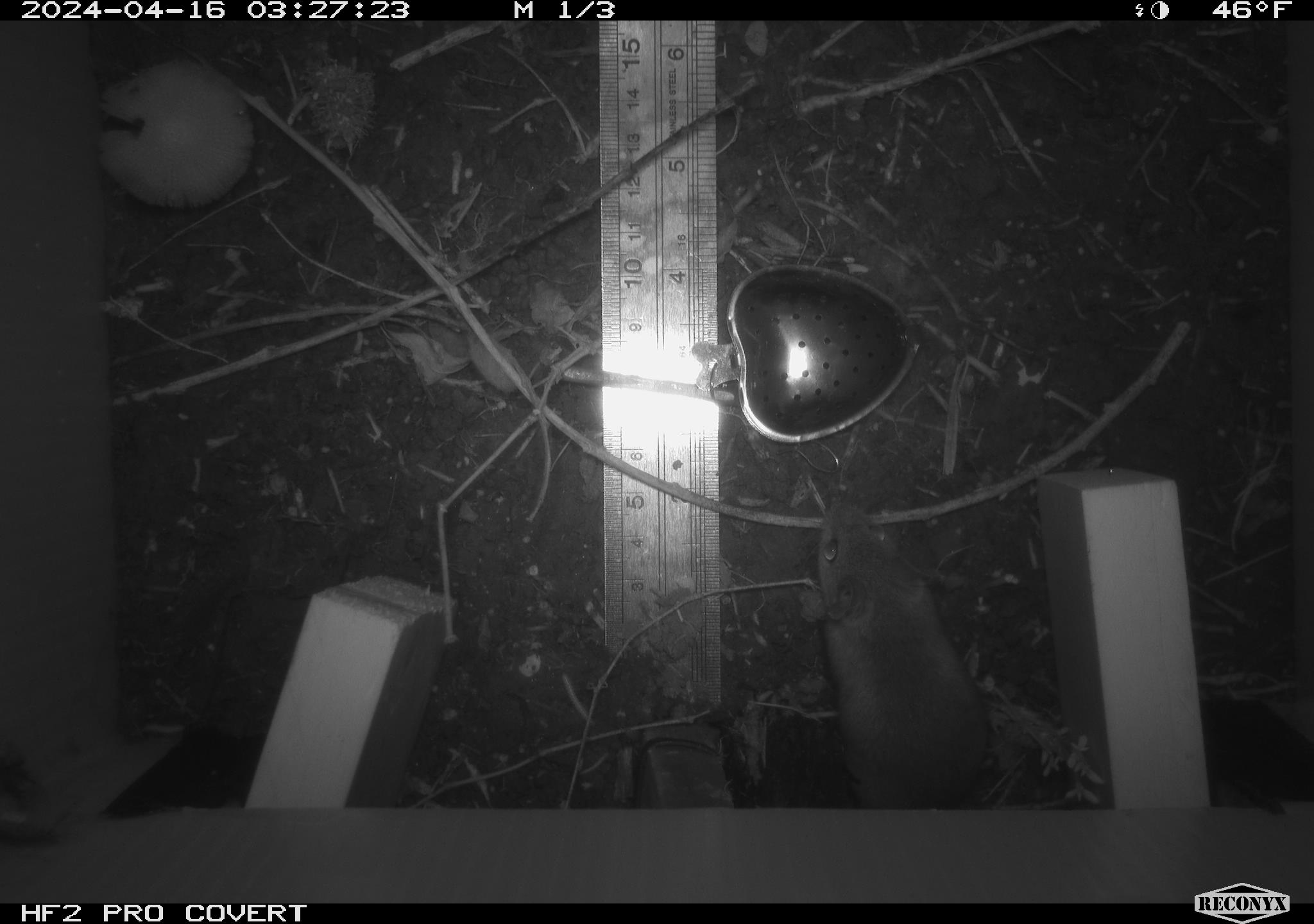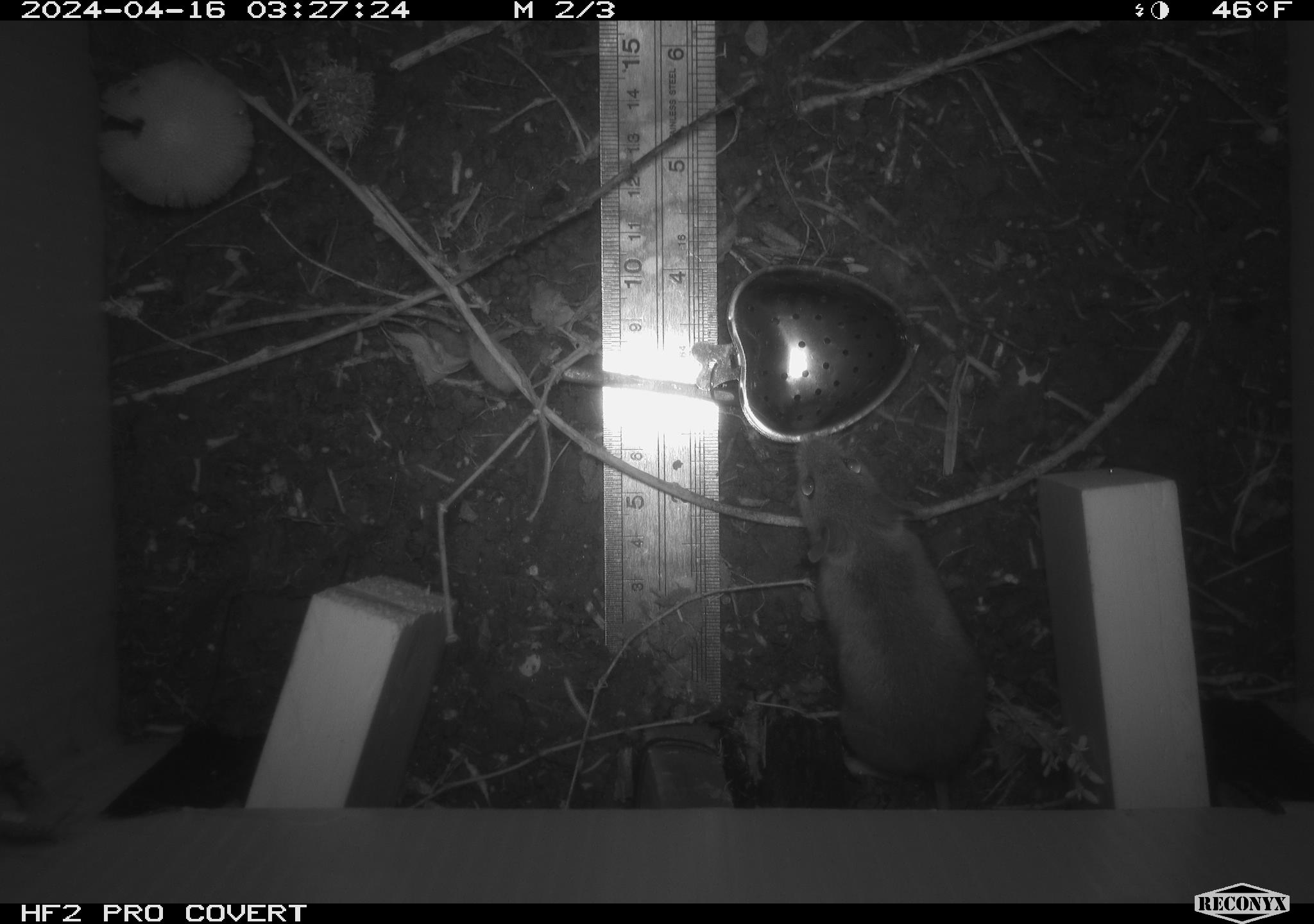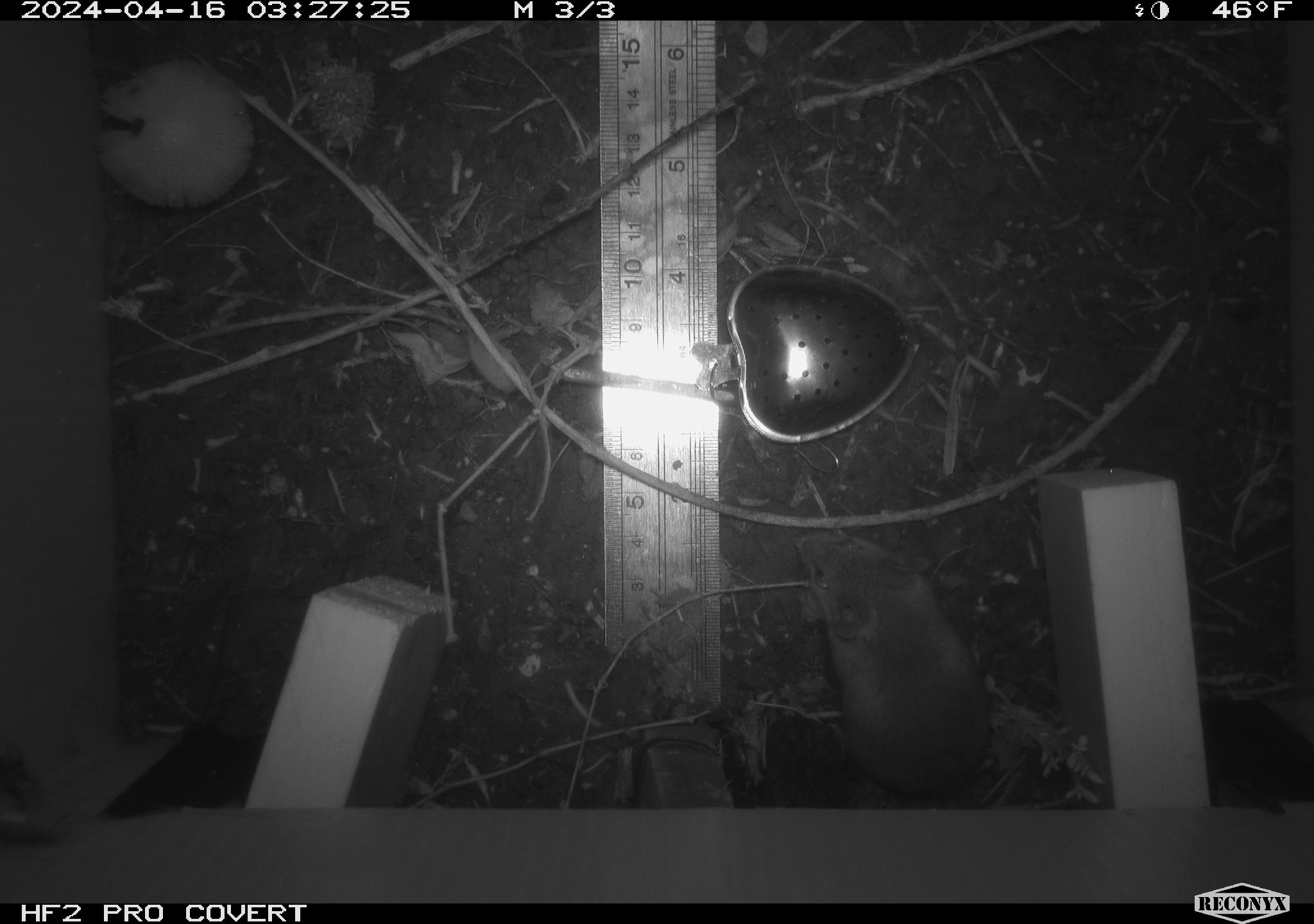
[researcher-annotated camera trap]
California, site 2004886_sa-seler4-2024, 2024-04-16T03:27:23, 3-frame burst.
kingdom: Animalia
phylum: Chordata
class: Mammalia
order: Rodentia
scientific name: Rodentia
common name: mouse species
Mouse species (Rodentia).